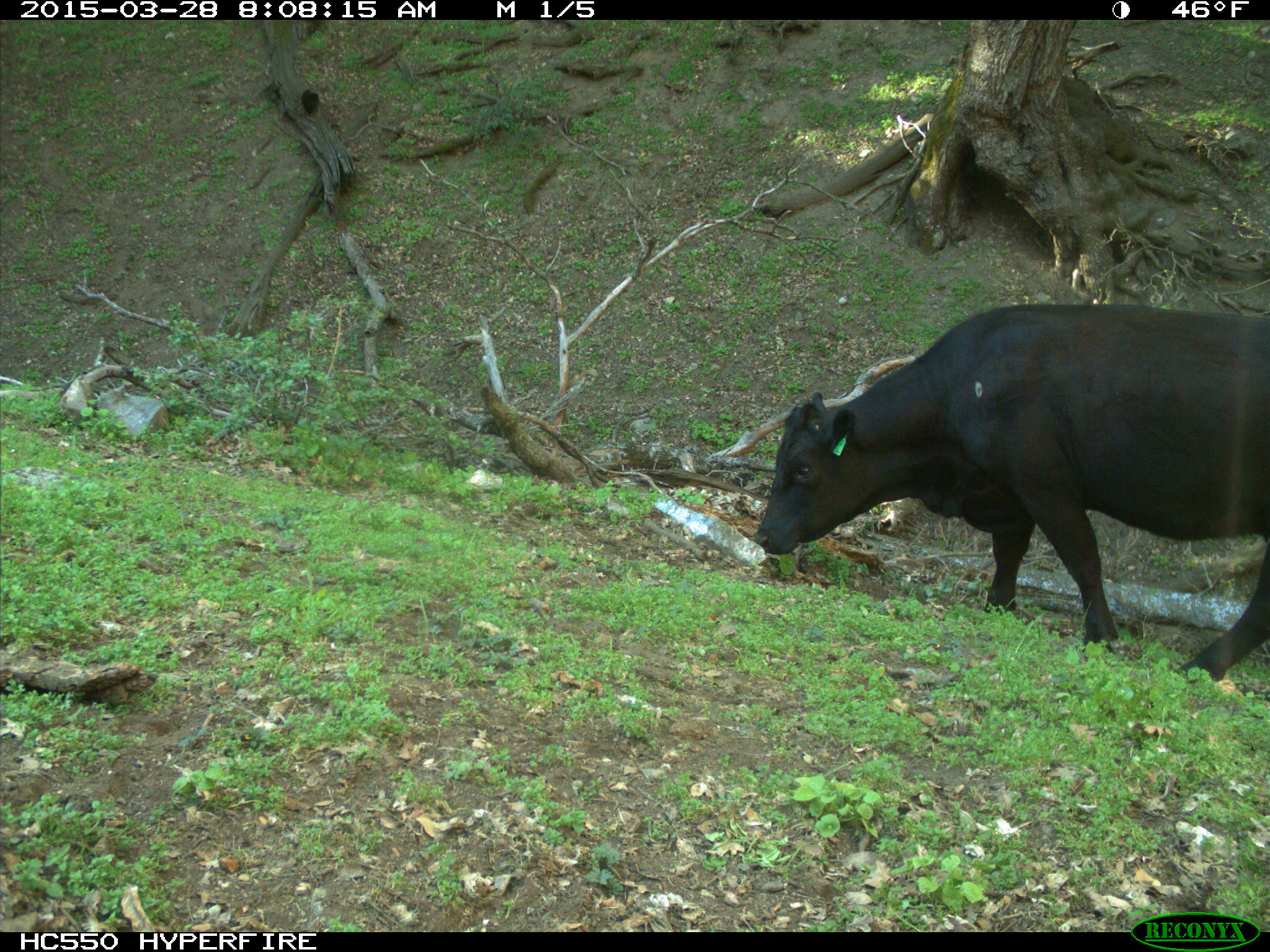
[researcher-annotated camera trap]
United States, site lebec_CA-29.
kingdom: Animalia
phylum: Chordata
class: Mammalia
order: Artiodactyla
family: Bovidae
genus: Bos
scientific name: Bos taurus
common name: domestic cow